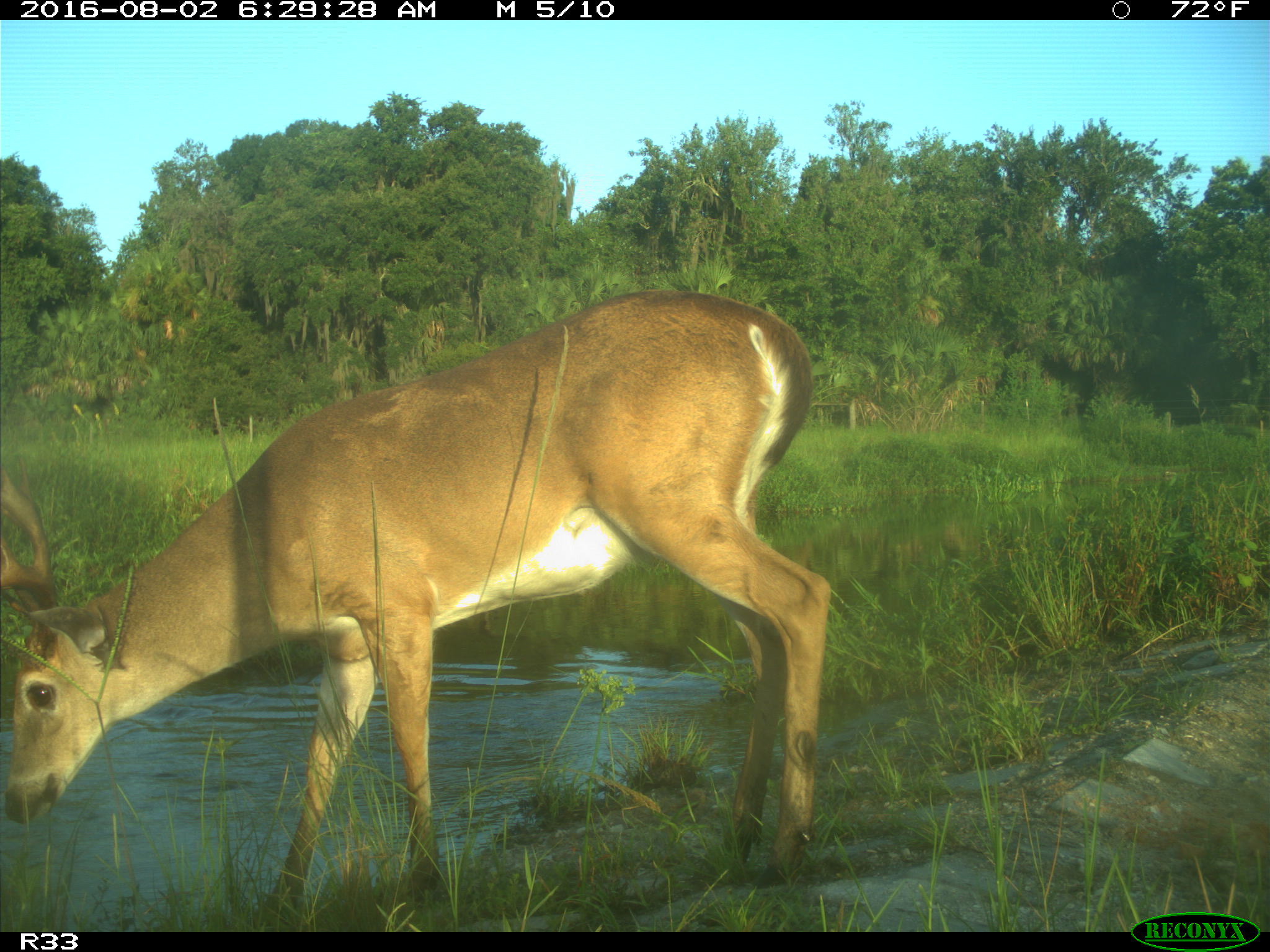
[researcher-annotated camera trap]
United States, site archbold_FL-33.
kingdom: Animalia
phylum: Chordata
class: Mammalia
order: Artiodactyla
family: Cervidae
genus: Odocoileus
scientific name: Odocoileus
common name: deer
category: unidentified deer